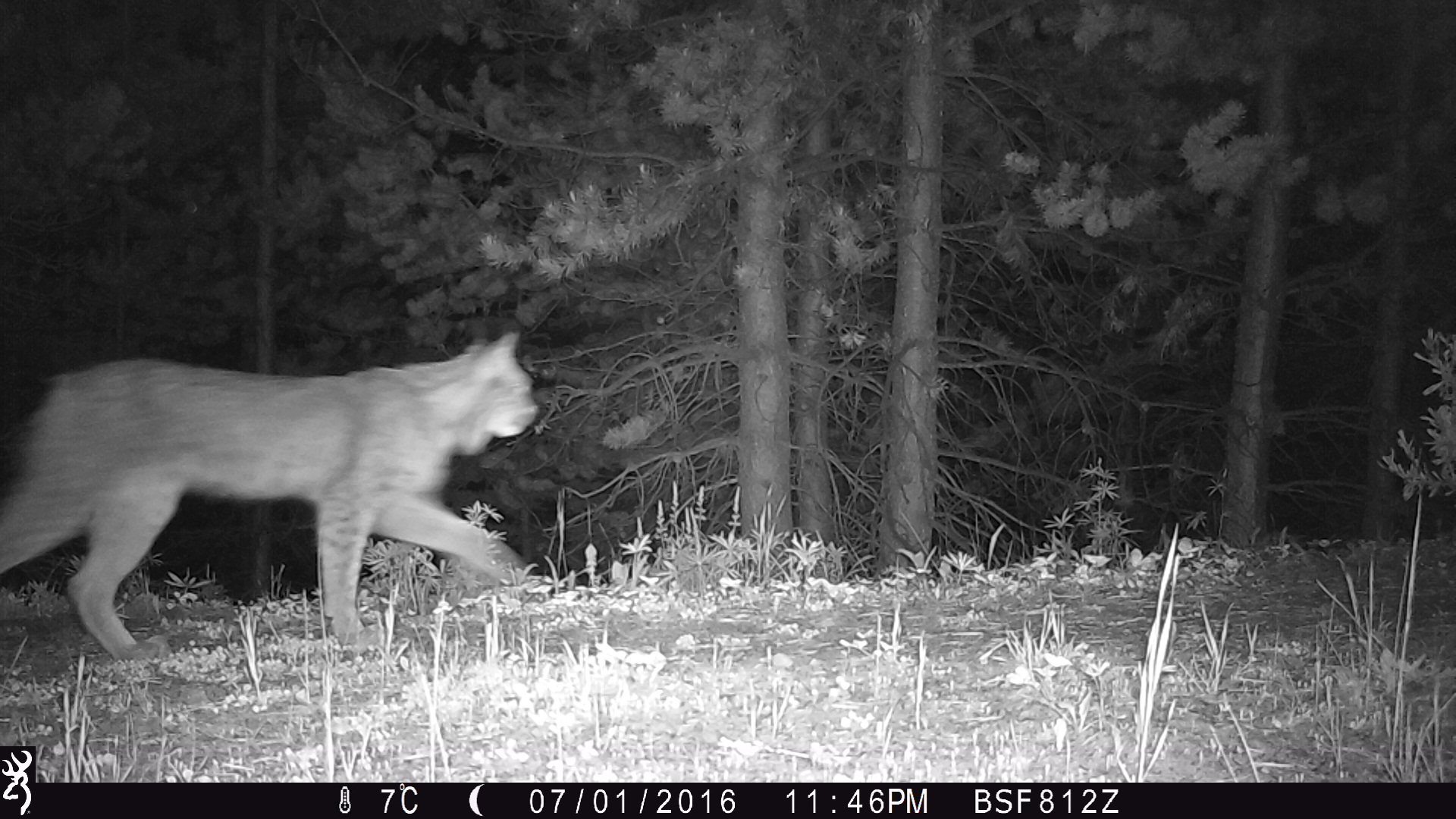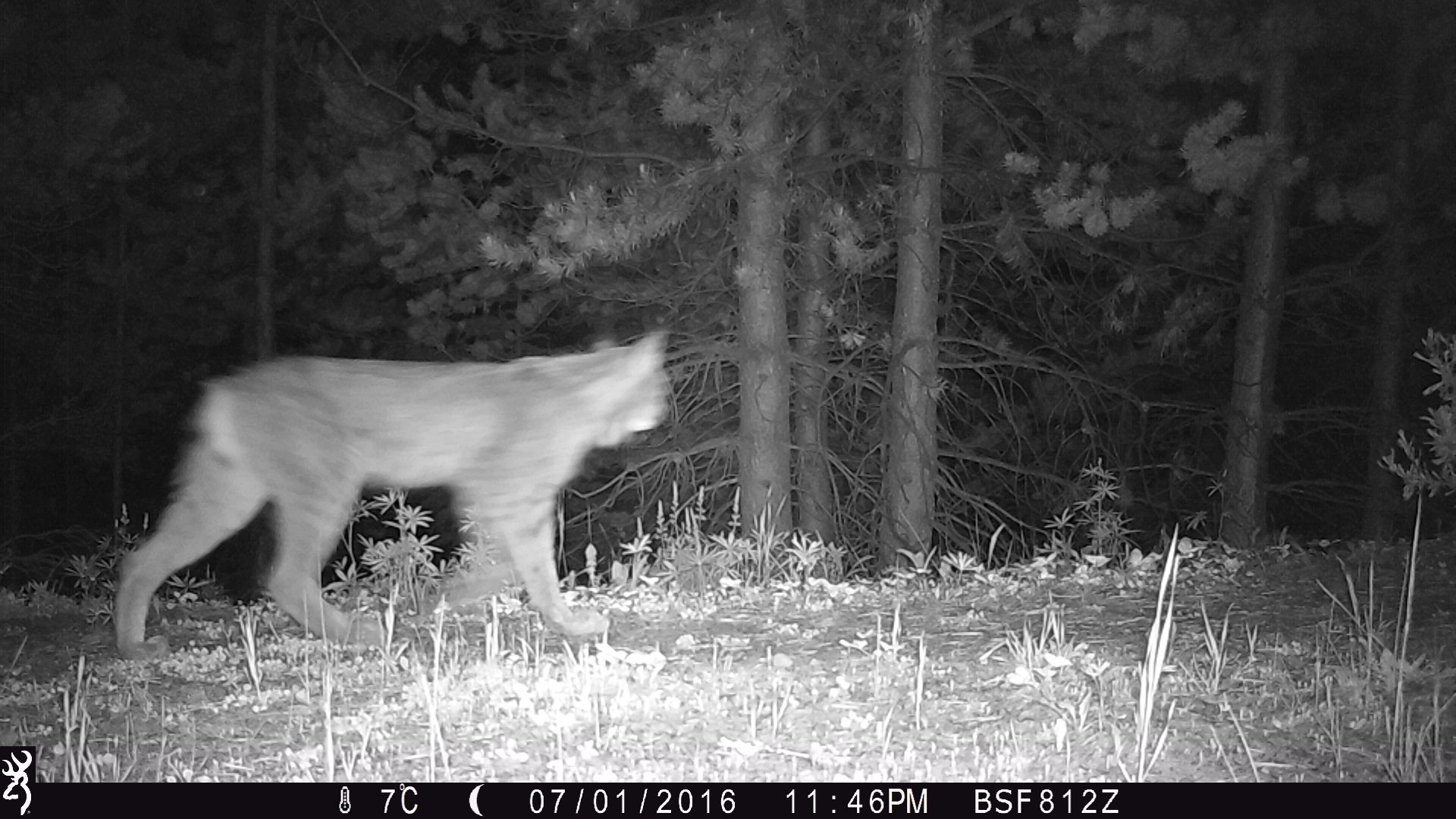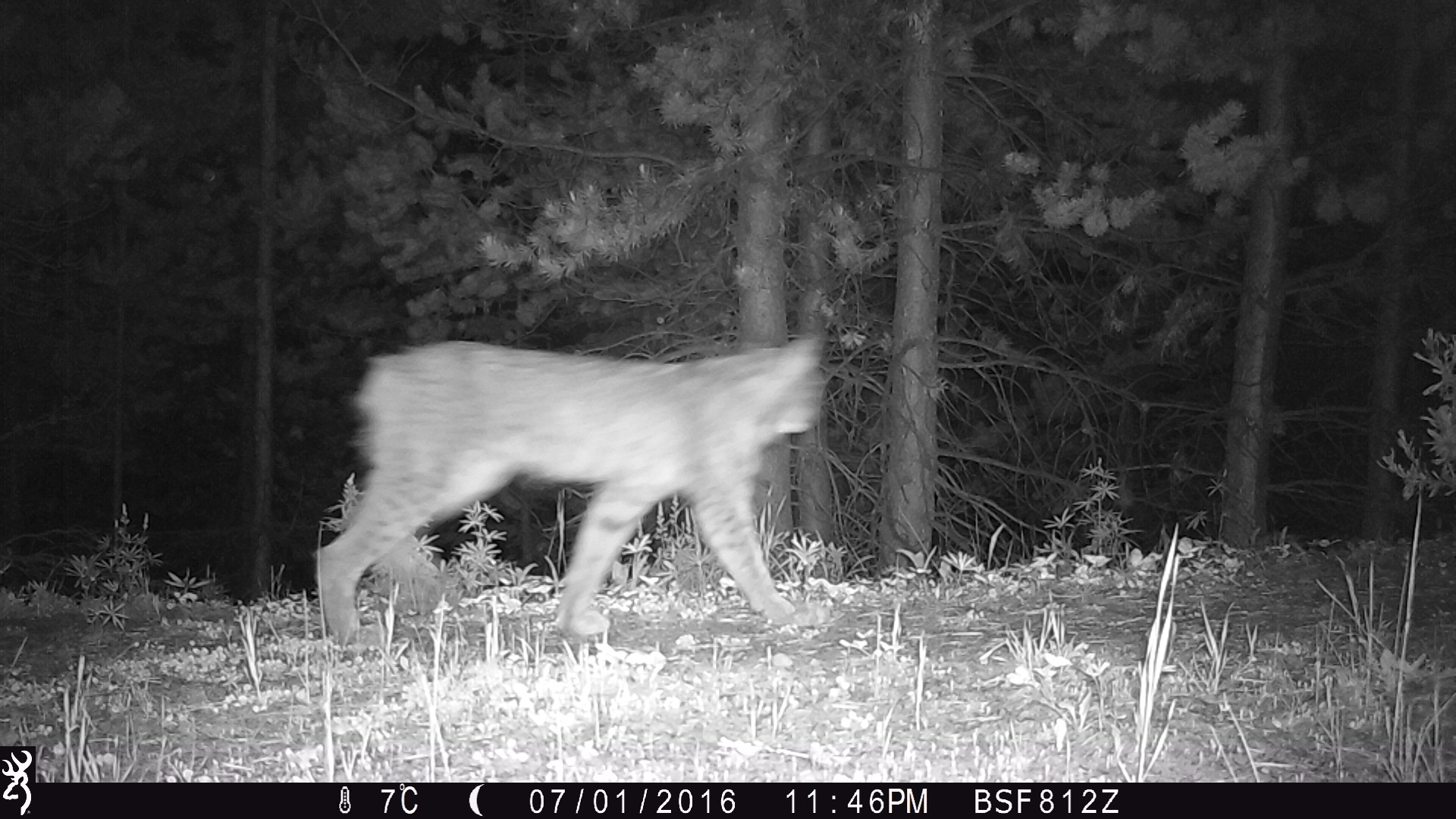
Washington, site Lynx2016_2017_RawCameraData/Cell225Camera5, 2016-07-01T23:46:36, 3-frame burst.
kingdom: Animalia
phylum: Chordata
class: Mammalia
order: Carnivora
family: Felidae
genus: Lynx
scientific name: Lynx canadensis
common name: canada lynx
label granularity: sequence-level